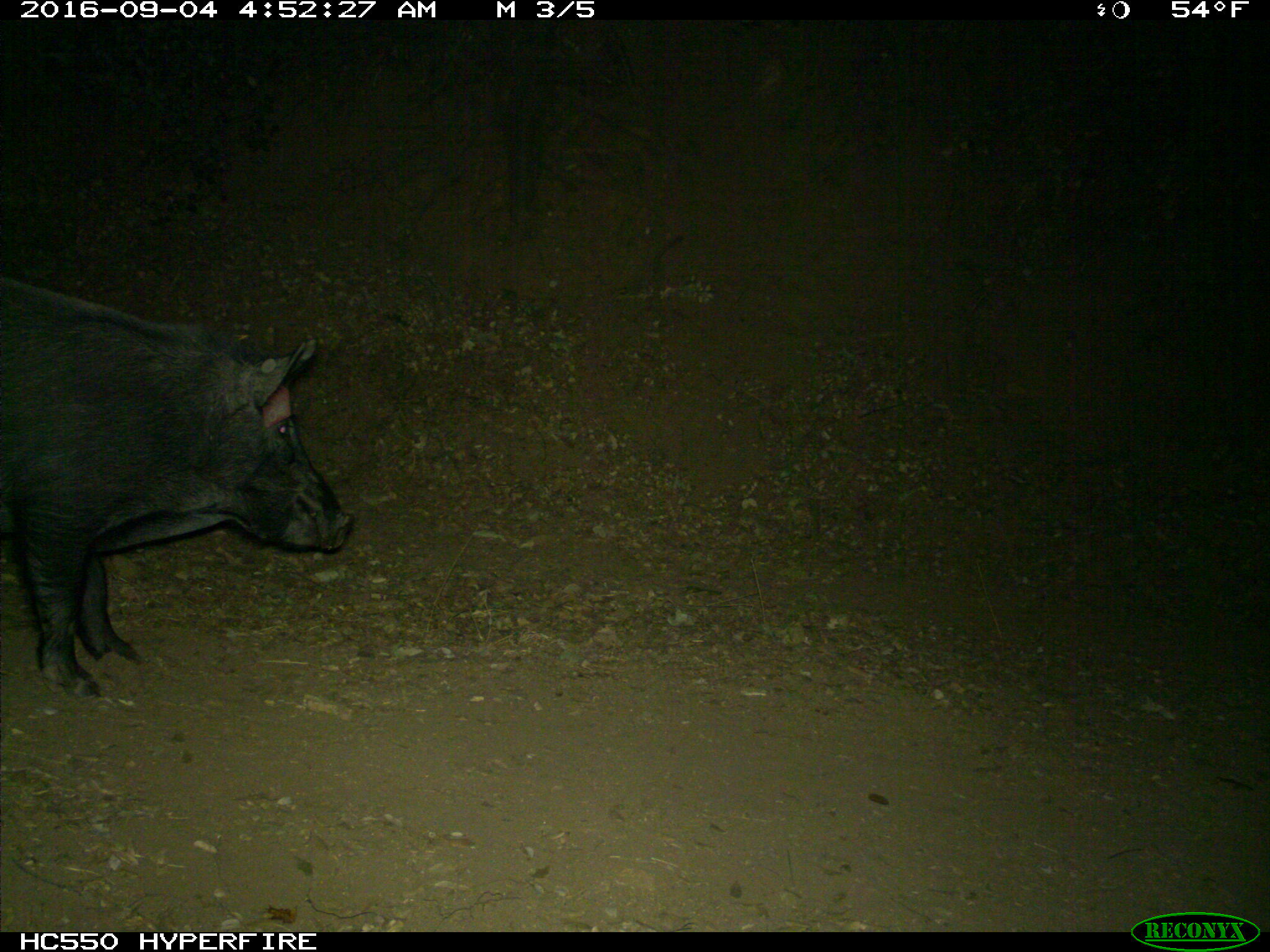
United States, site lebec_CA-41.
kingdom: Animalia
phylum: Chordata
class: Mammalia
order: Artiodactyla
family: Suidae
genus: Sus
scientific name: Sus scrofa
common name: wild boar